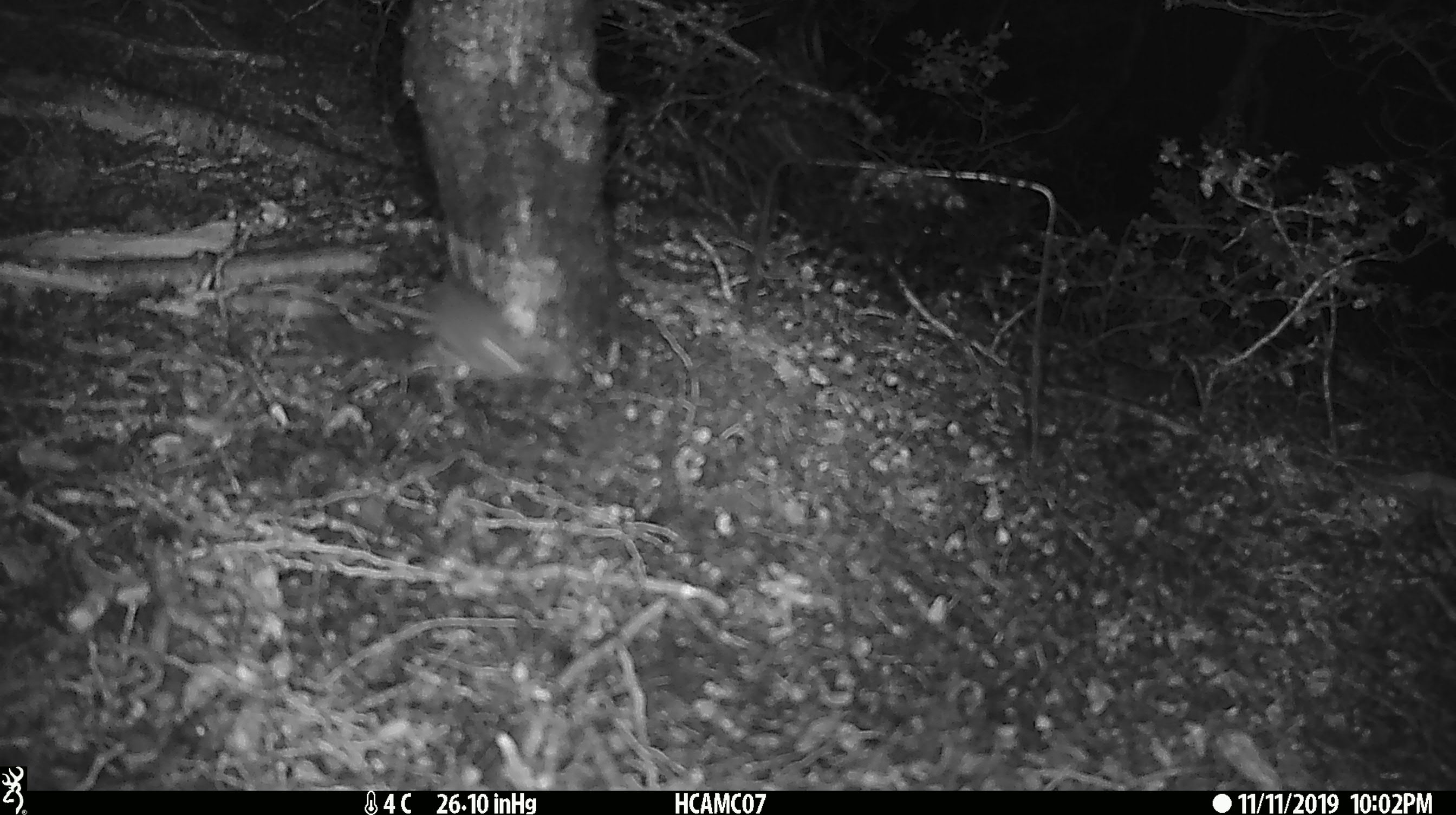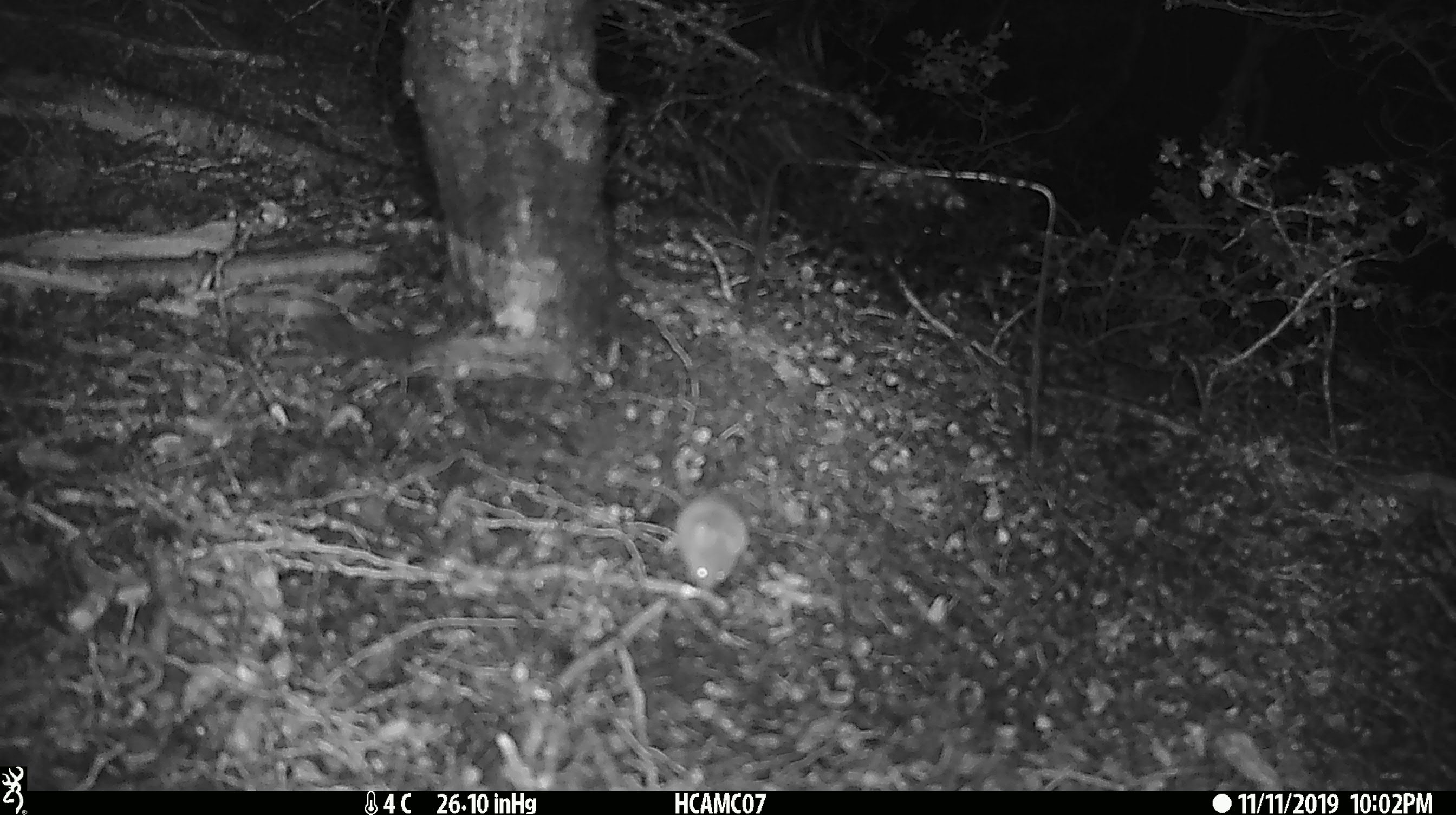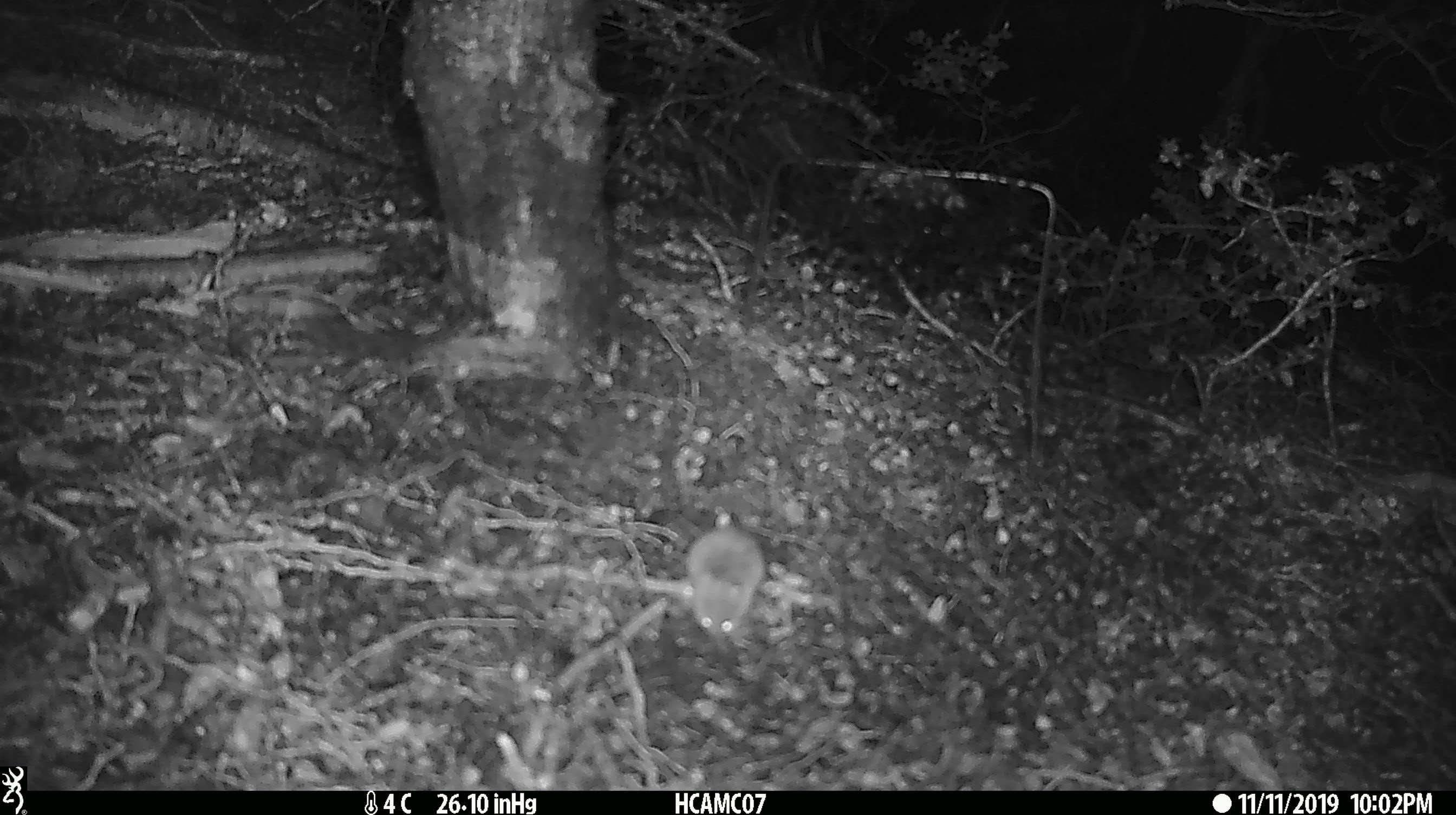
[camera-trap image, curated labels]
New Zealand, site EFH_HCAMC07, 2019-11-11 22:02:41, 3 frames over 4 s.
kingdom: Animalia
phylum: Chordata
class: Mammalia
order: Rodentia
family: Muridae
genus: Mus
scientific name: Mus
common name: mouse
Mouse (Mus).